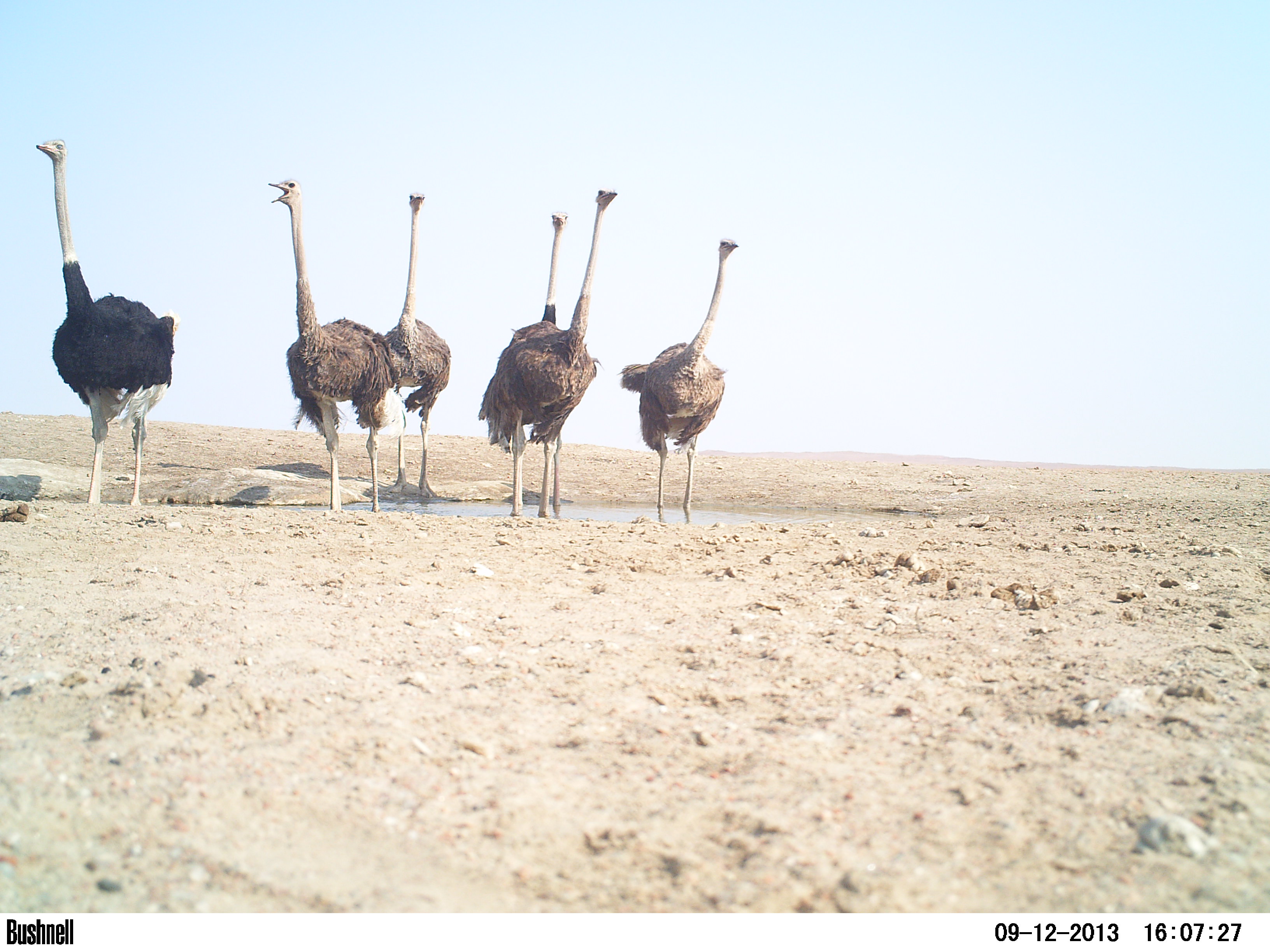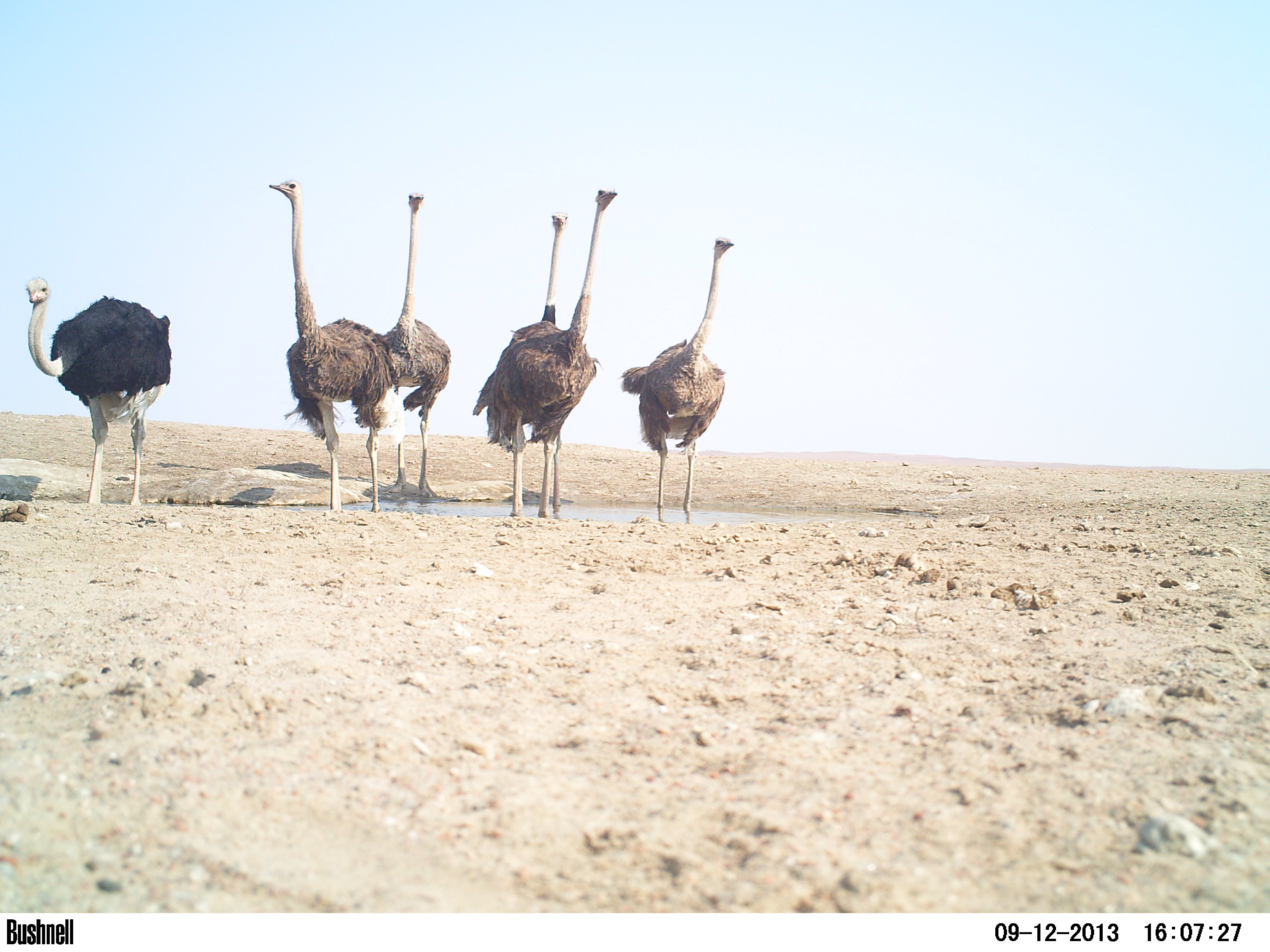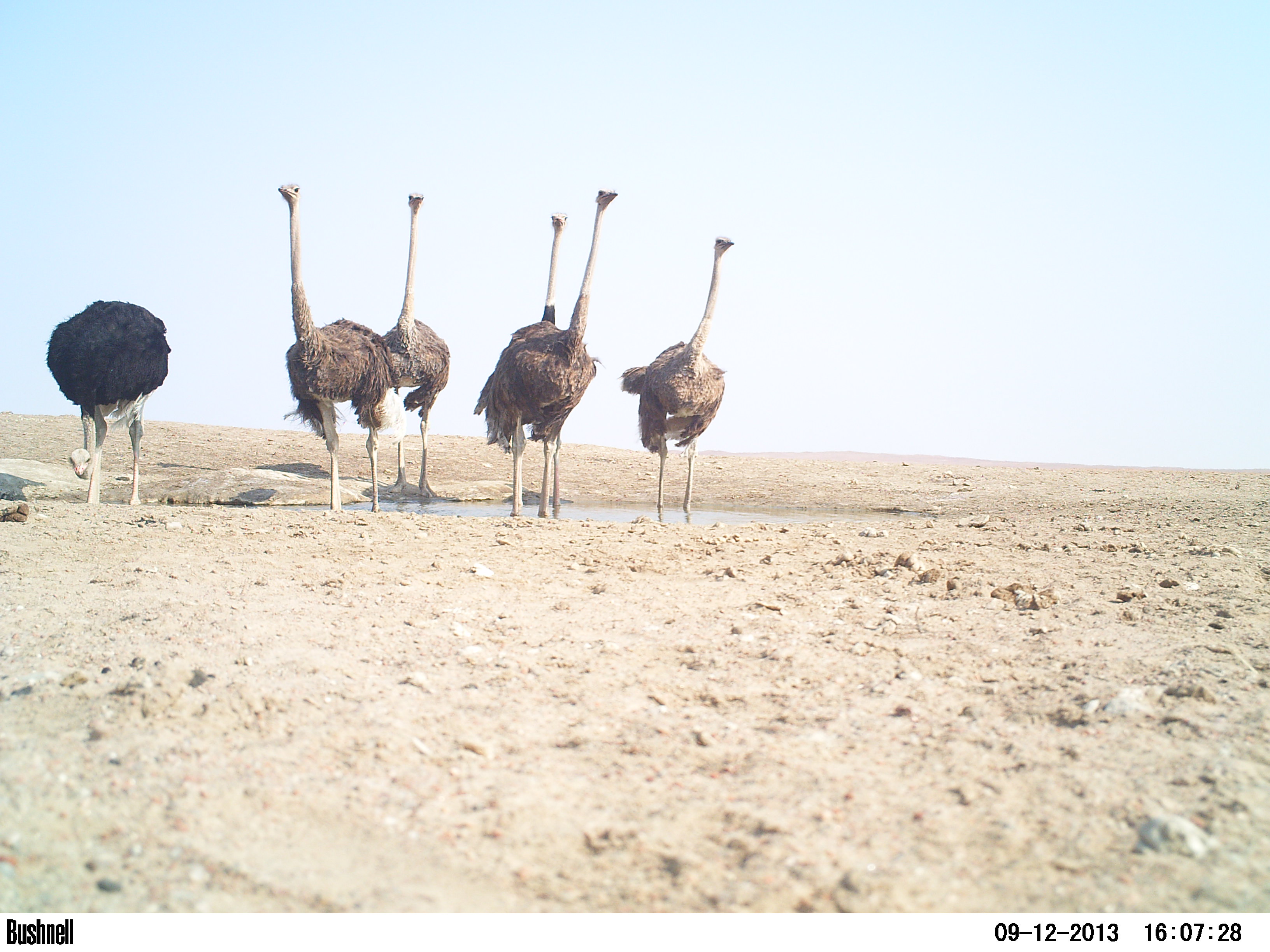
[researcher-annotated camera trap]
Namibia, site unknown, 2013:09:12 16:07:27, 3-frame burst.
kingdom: Animalia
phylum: Chordata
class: Aves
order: Struthioniformes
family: Struthionidae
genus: Struthio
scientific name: Struthio camelus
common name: common ostrich